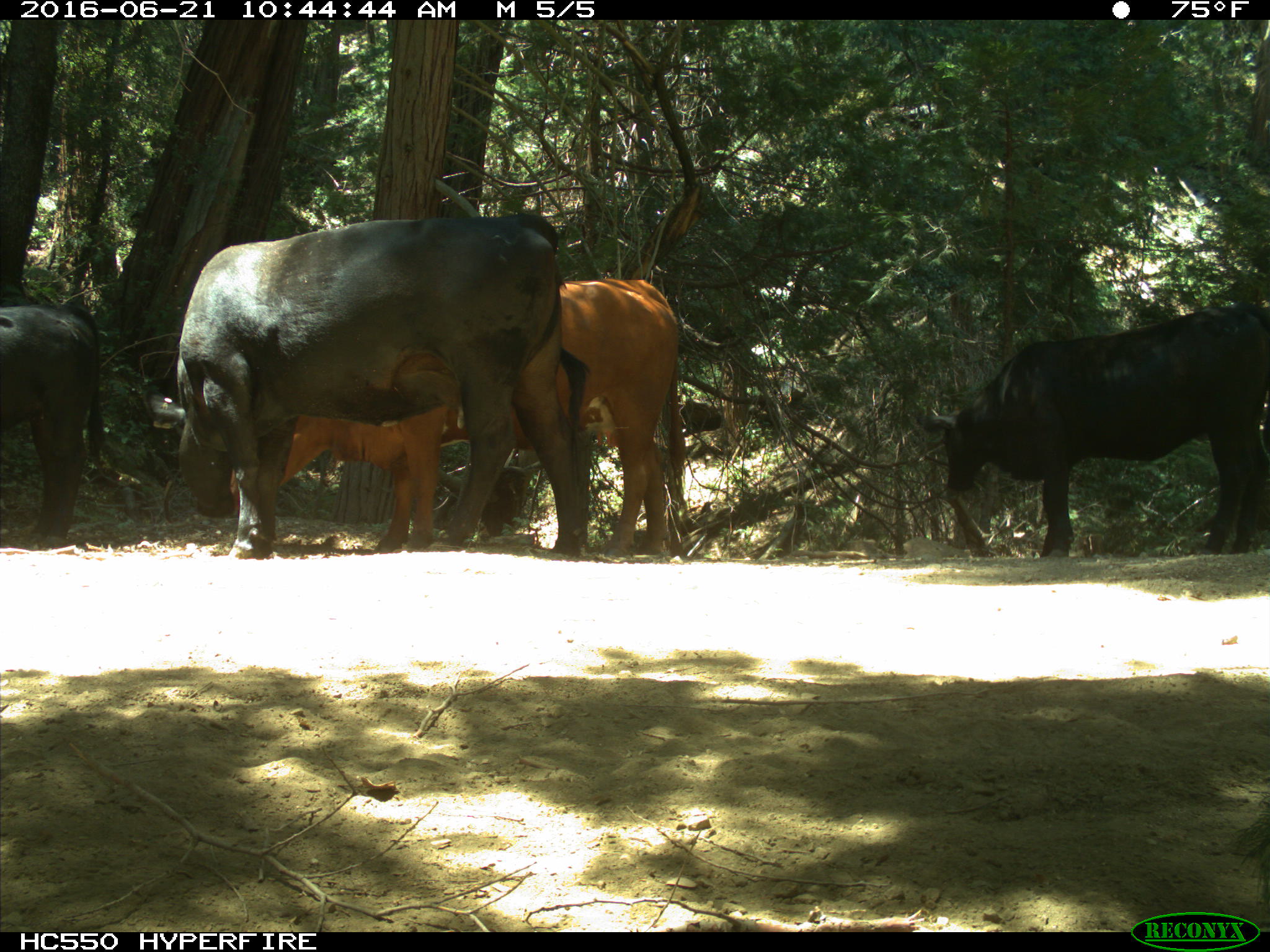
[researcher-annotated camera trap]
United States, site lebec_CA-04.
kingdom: Animalia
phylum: Chordata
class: Mammalia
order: Artiodactyla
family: Bovidae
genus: Bos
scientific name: Bos taurus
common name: domestic cow